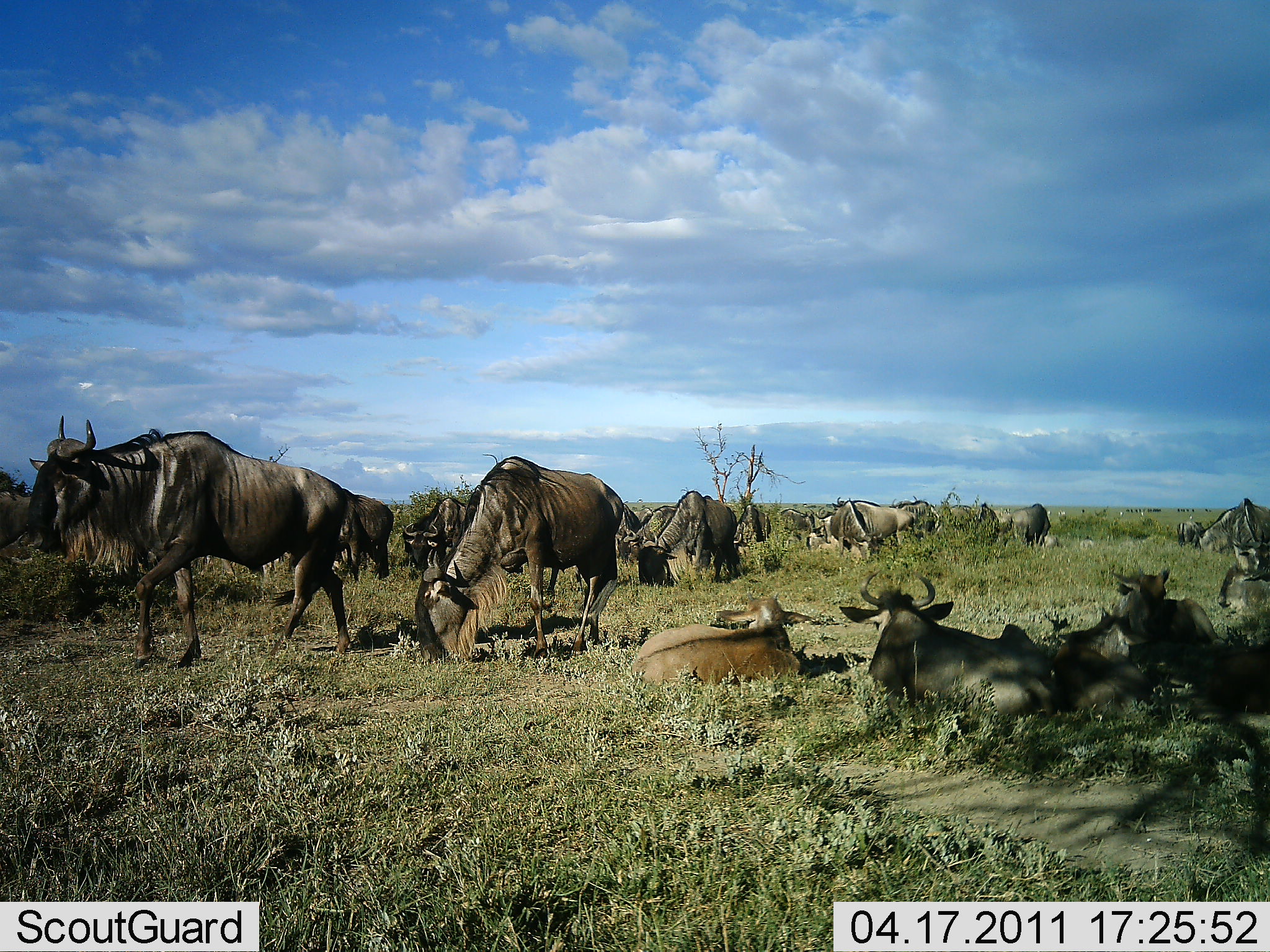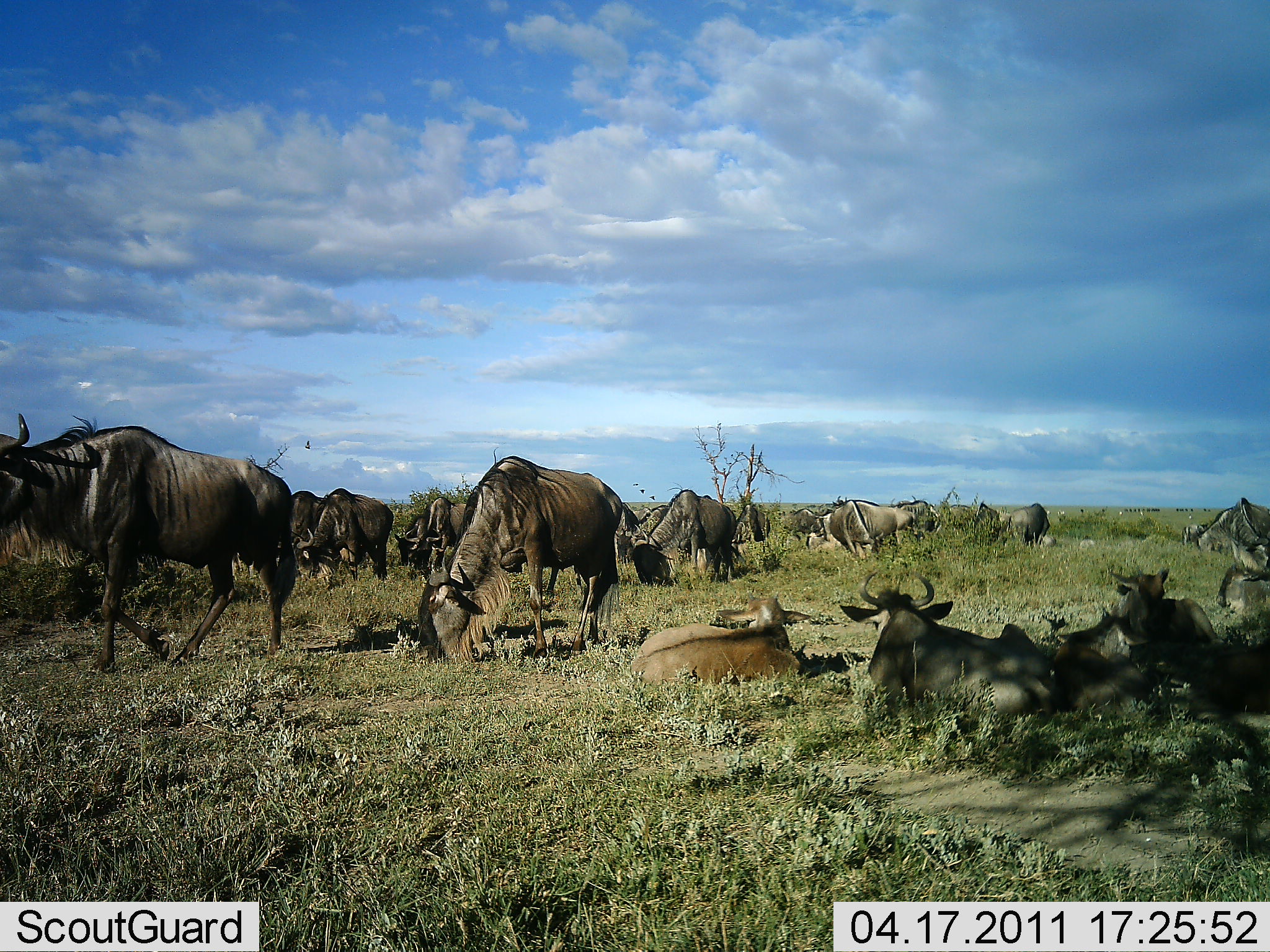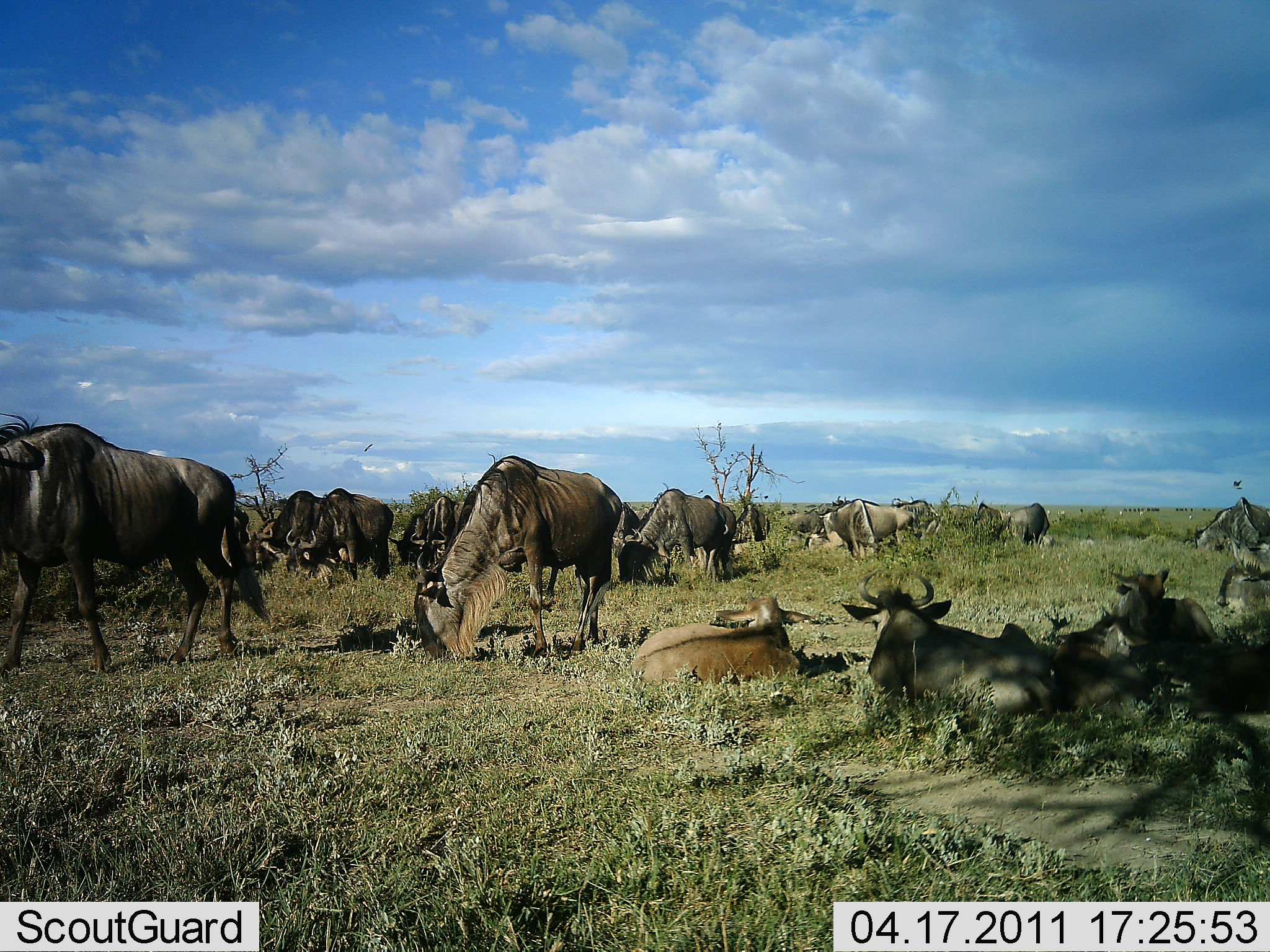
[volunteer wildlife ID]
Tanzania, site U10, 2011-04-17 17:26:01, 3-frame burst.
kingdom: Animalia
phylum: Chordata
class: Mammalia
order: Artiodactyla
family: Bovidae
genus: Connochaetes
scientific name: Connochaetes taurinus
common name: blue wildebeest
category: wildebeest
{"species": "wildebeest (blue wildebeest) (Connochaetes taurinus)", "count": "11-50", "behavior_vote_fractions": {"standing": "47%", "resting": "93%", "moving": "47%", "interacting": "0%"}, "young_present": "20%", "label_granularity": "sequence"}